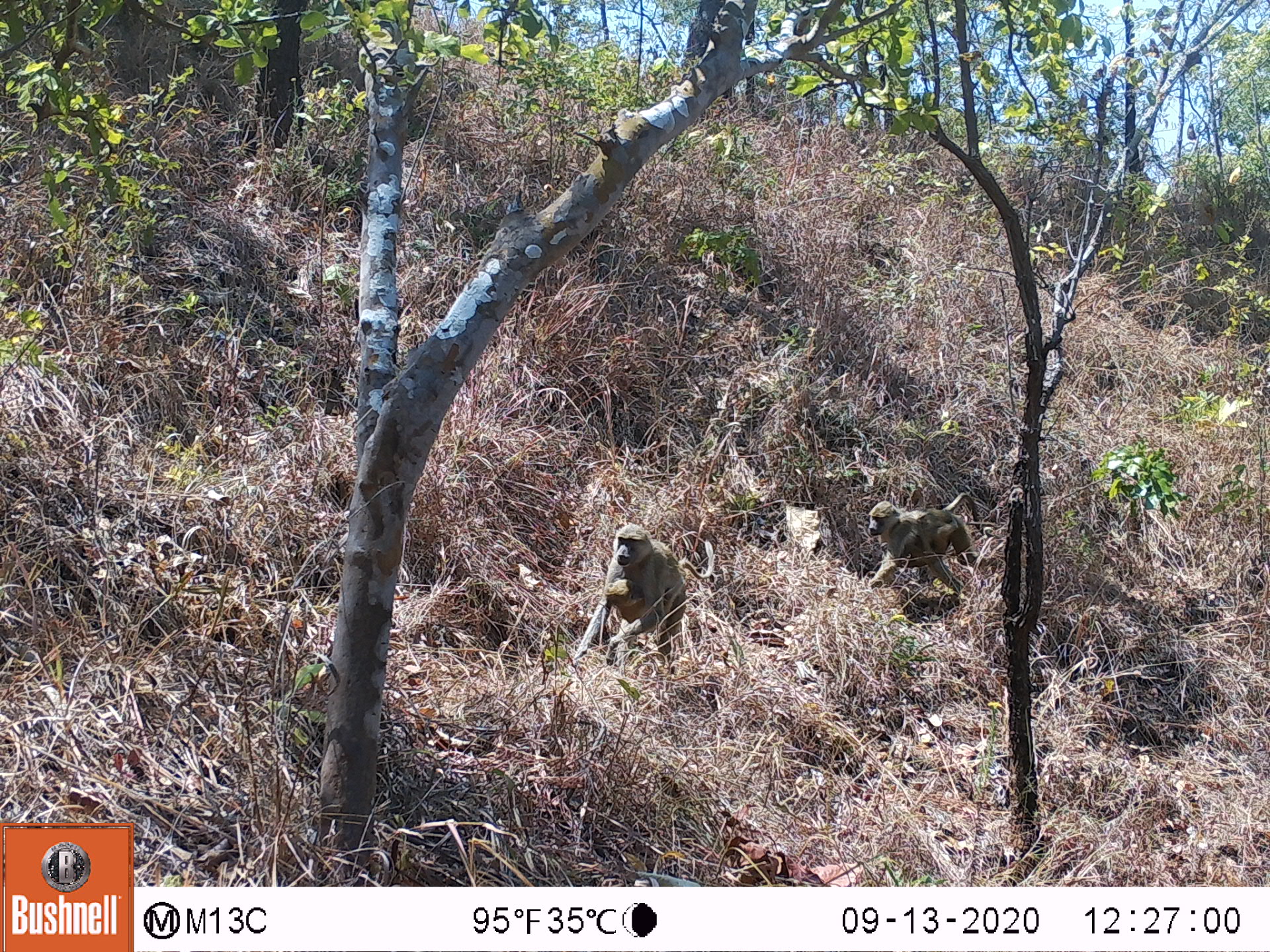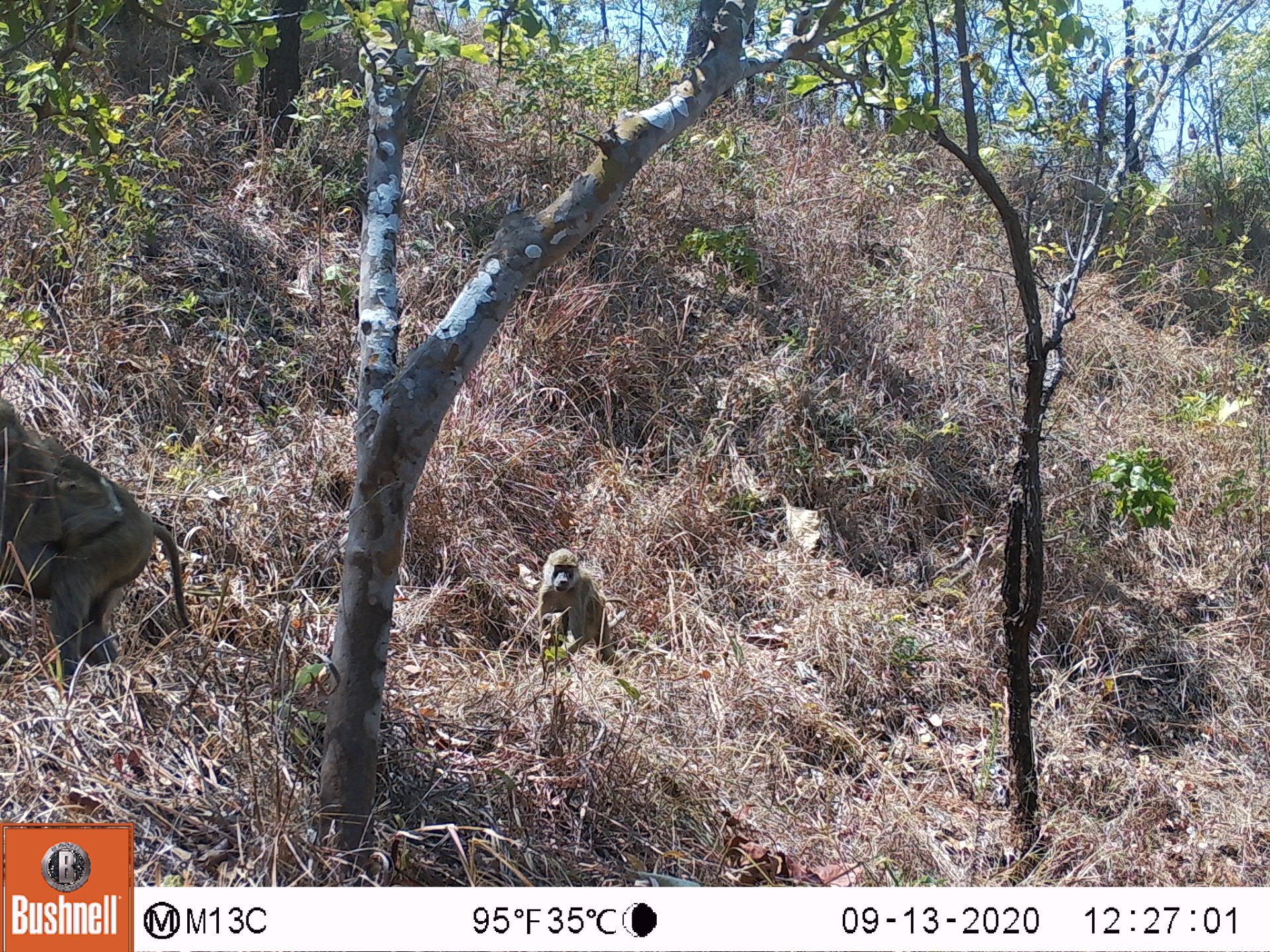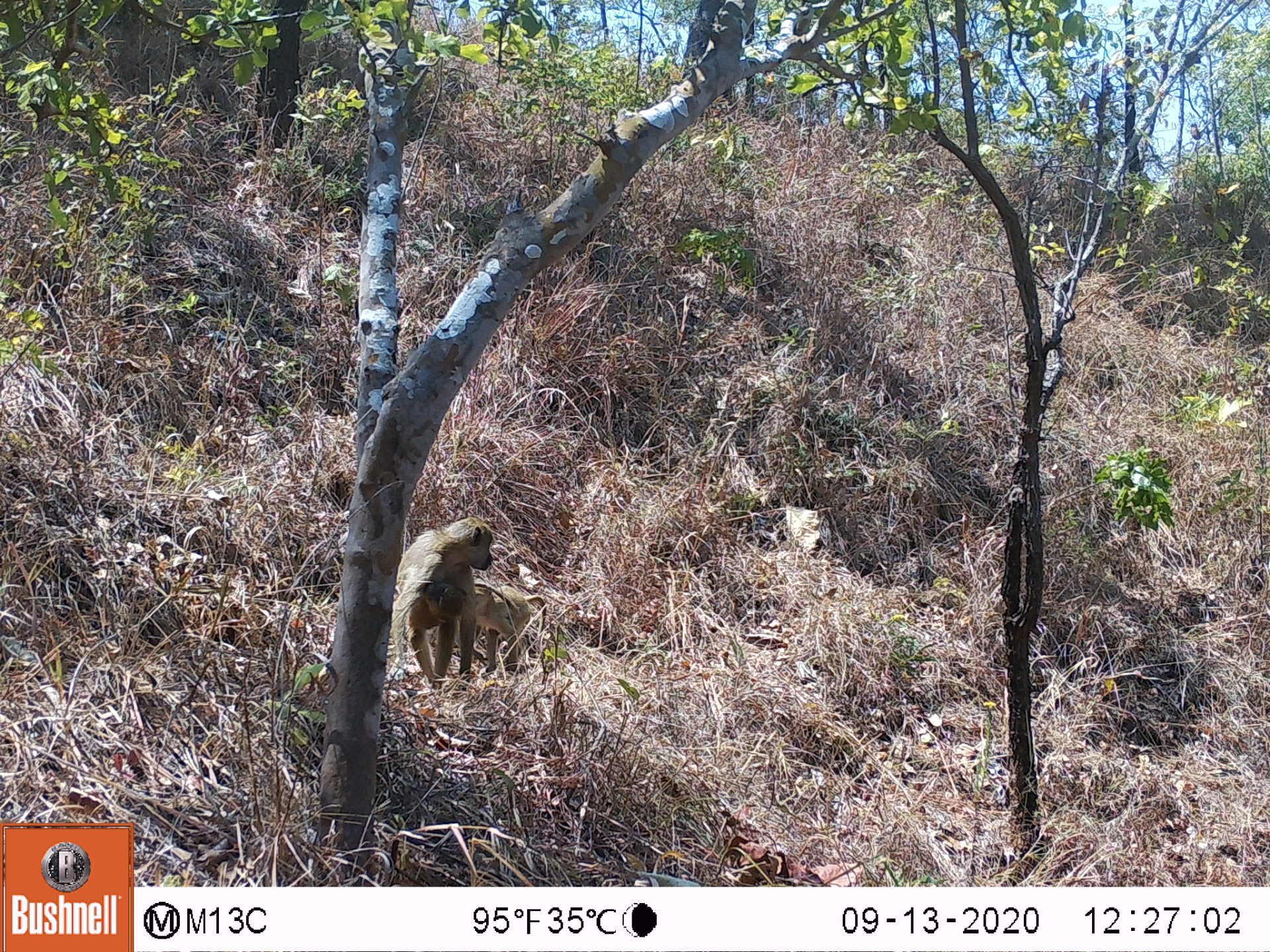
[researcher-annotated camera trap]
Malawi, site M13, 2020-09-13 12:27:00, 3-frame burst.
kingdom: Animalia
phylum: Chordata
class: Mammalia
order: Primates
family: Cercopithecidae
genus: Papio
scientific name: Papio cynocephalus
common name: yellow baboon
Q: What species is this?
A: Yellow baboon (Papio cynocephalus).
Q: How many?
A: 2.